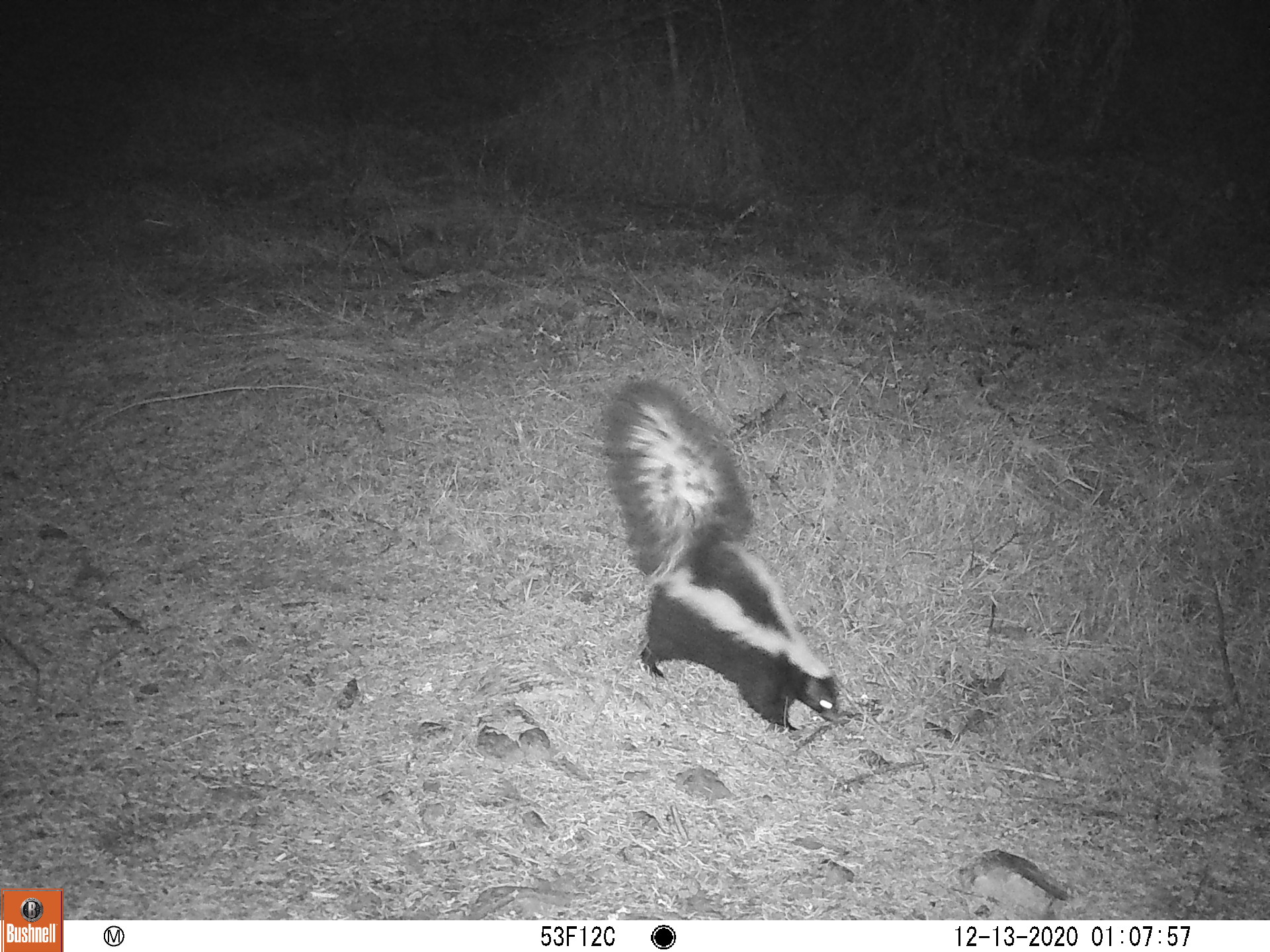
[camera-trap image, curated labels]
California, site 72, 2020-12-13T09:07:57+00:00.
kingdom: Animalia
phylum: Chordata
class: Mammalia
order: Carnivora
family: Mephitidae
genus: Mephitis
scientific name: Mephitis mephitis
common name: striped skunk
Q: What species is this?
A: Striped skunk (Mephitis mephitis).